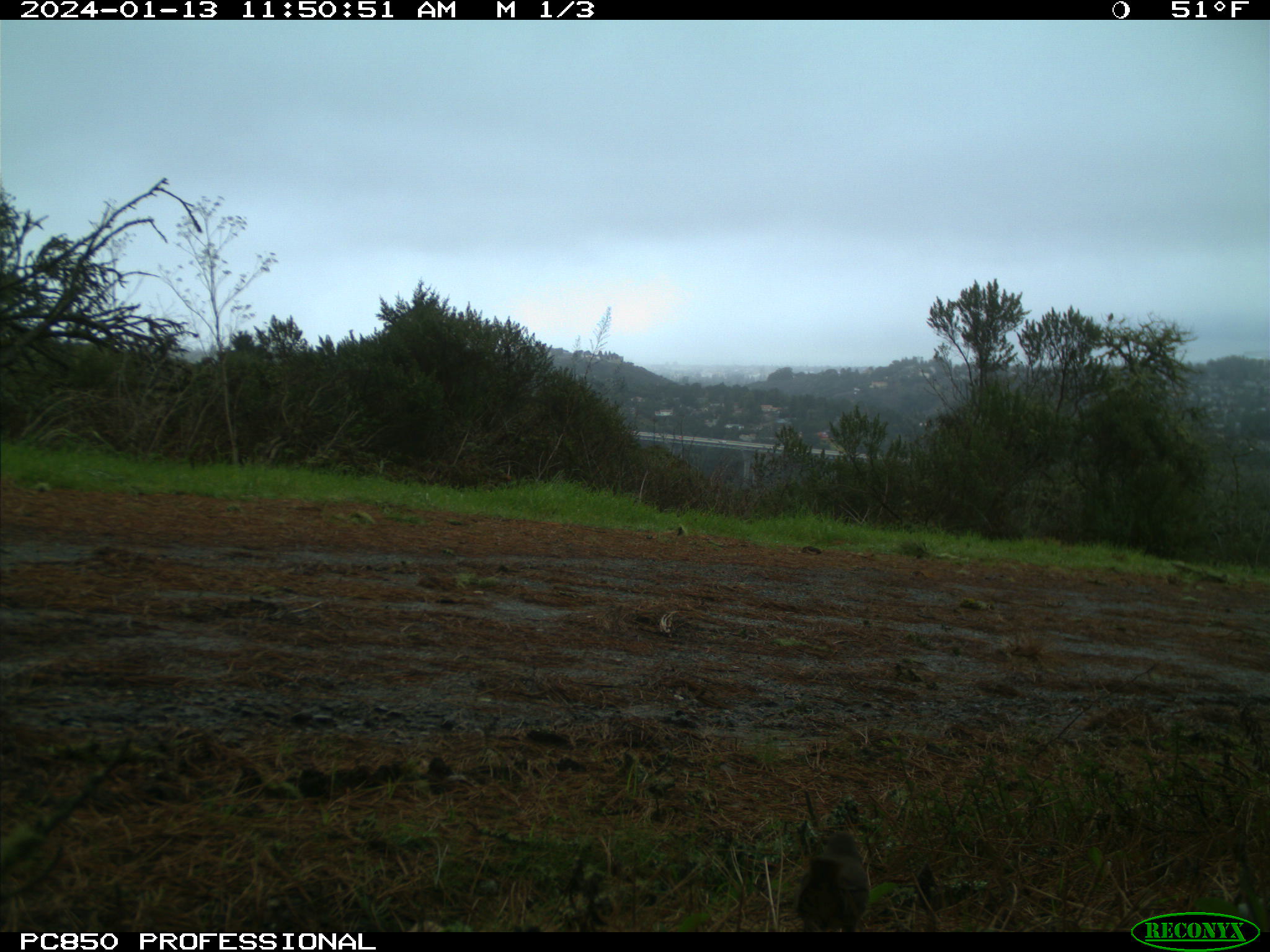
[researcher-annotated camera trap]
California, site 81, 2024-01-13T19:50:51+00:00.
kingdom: Animalia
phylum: Chordata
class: Aves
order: Passeriformes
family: Passerellidae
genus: Melozone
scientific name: Melozone crissalis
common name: california towhee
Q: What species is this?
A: California towhee (Melozone crissalis).